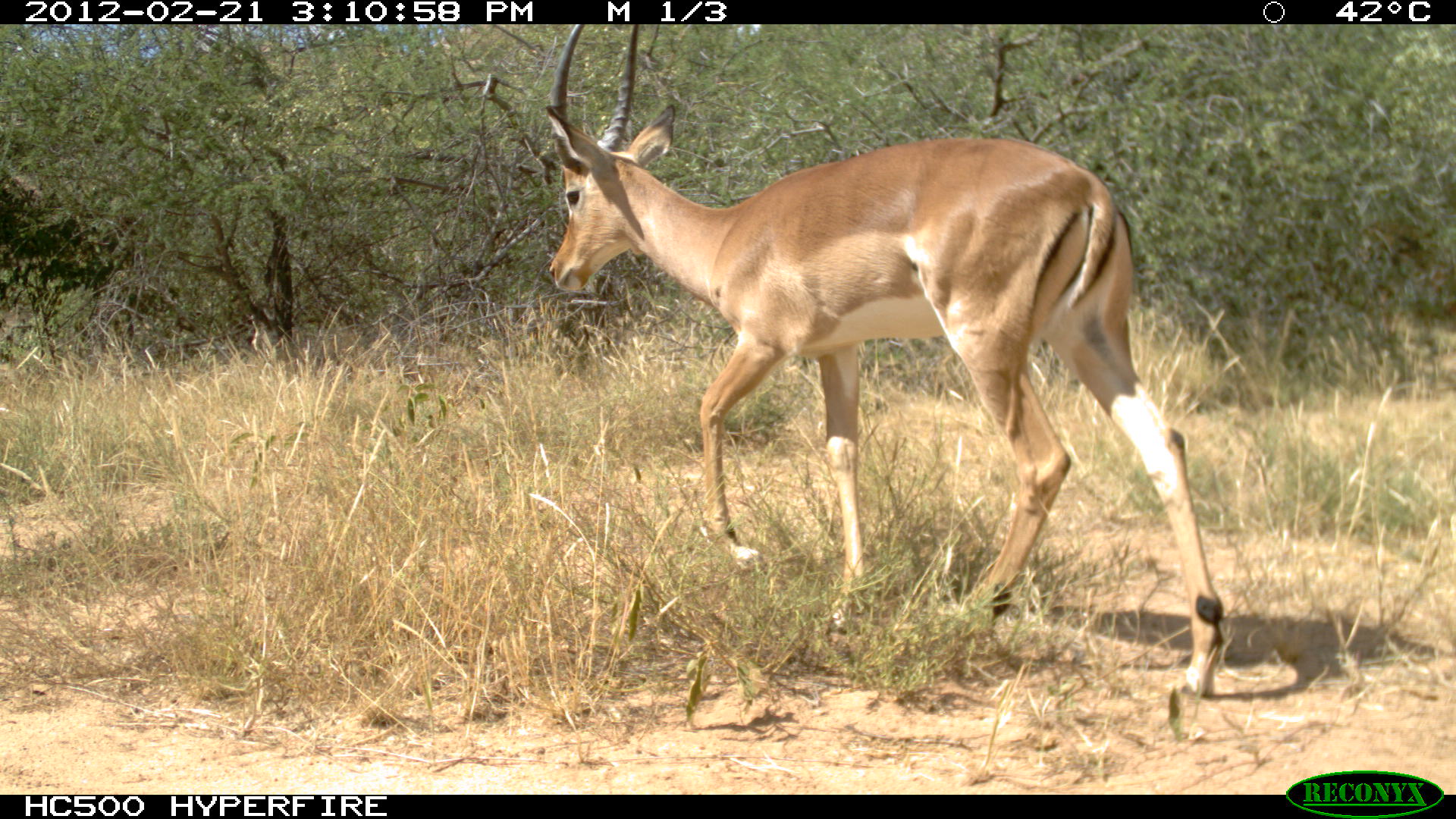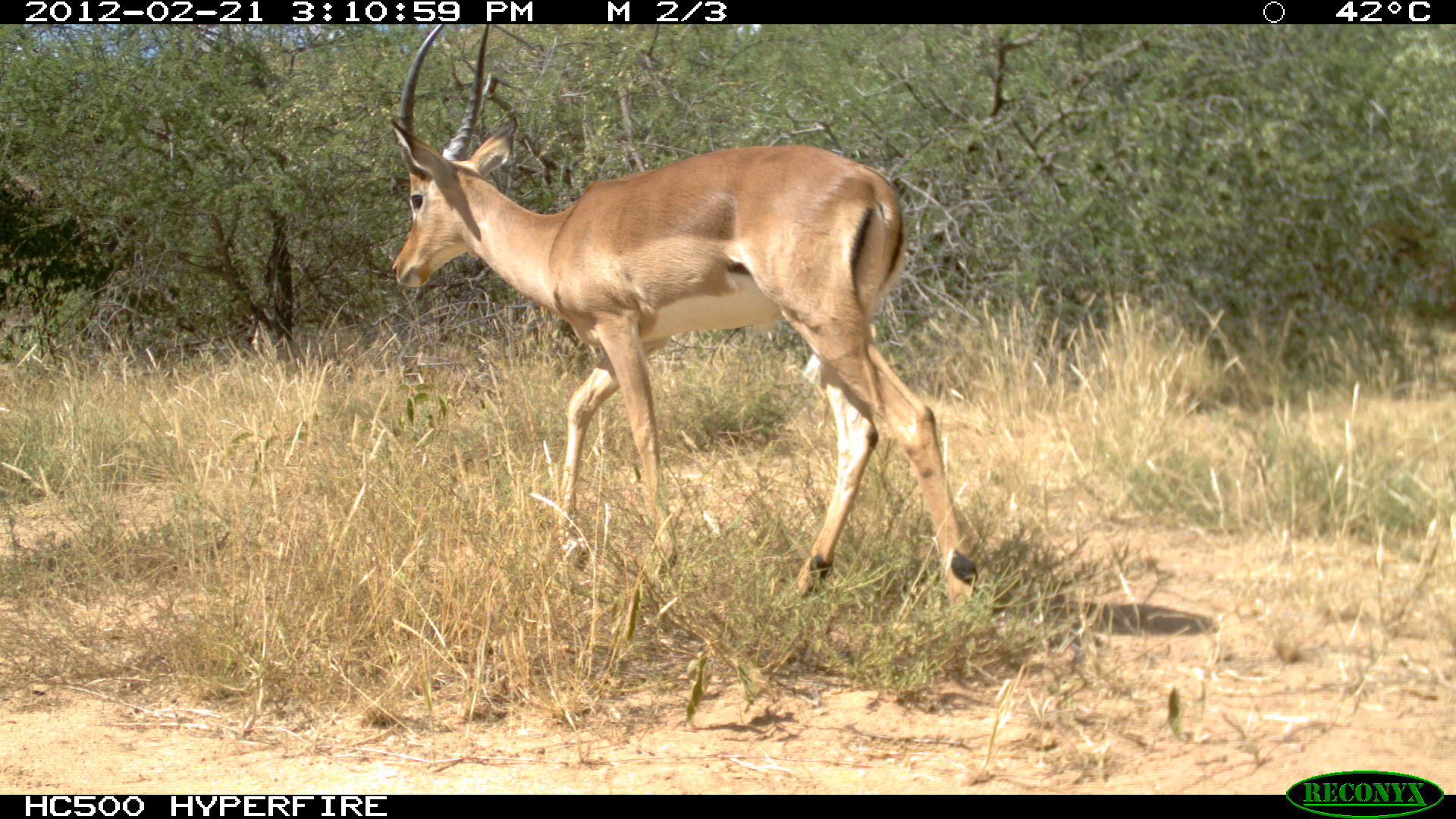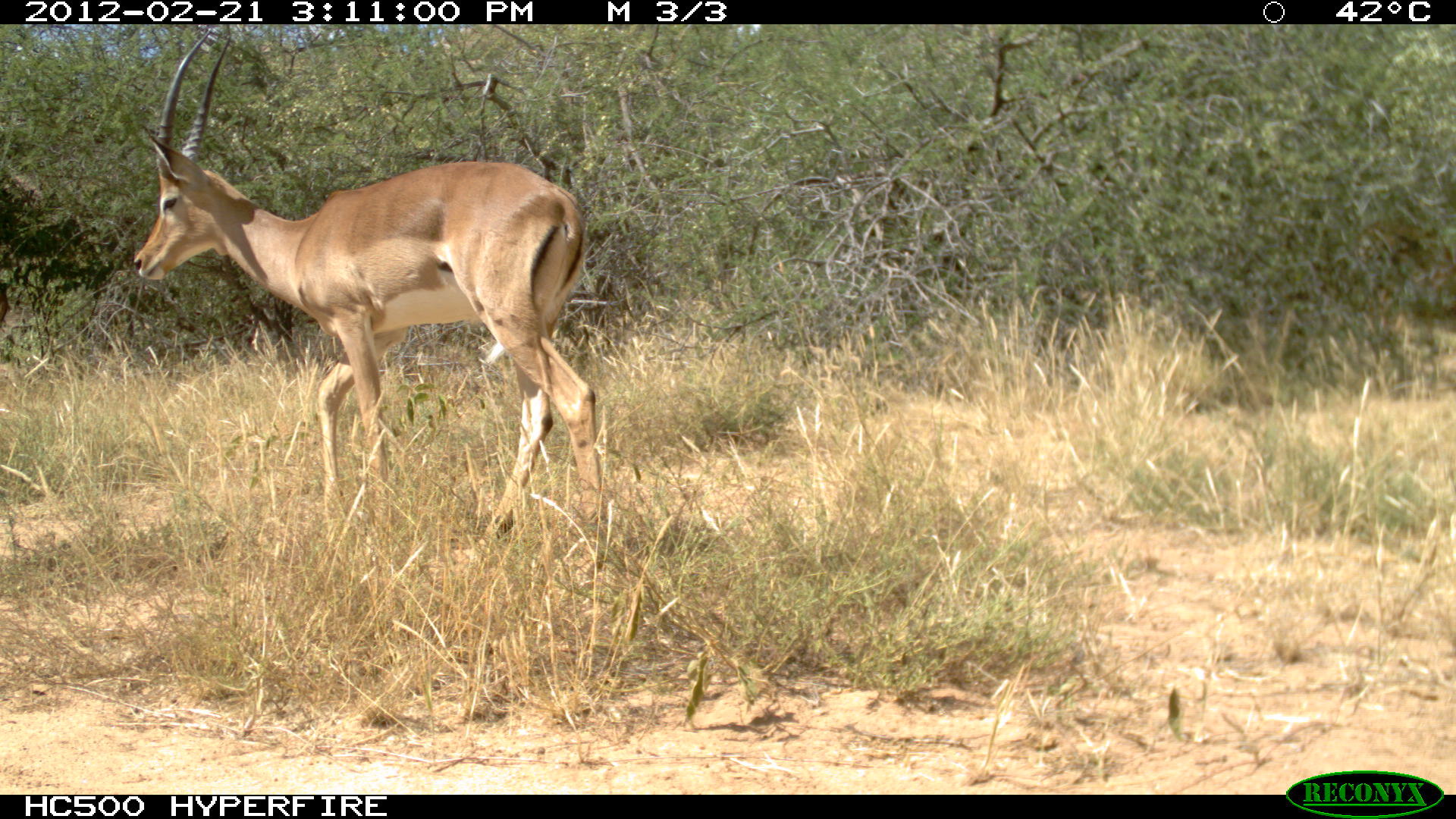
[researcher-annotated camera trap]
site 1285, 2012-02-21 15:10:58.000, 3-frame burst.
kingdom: Animalia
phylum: Chordata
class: Mammalia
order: Artiodactyla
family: Bovidae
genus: Aepyceros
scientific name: Aepyceros melampus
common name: impala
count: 1